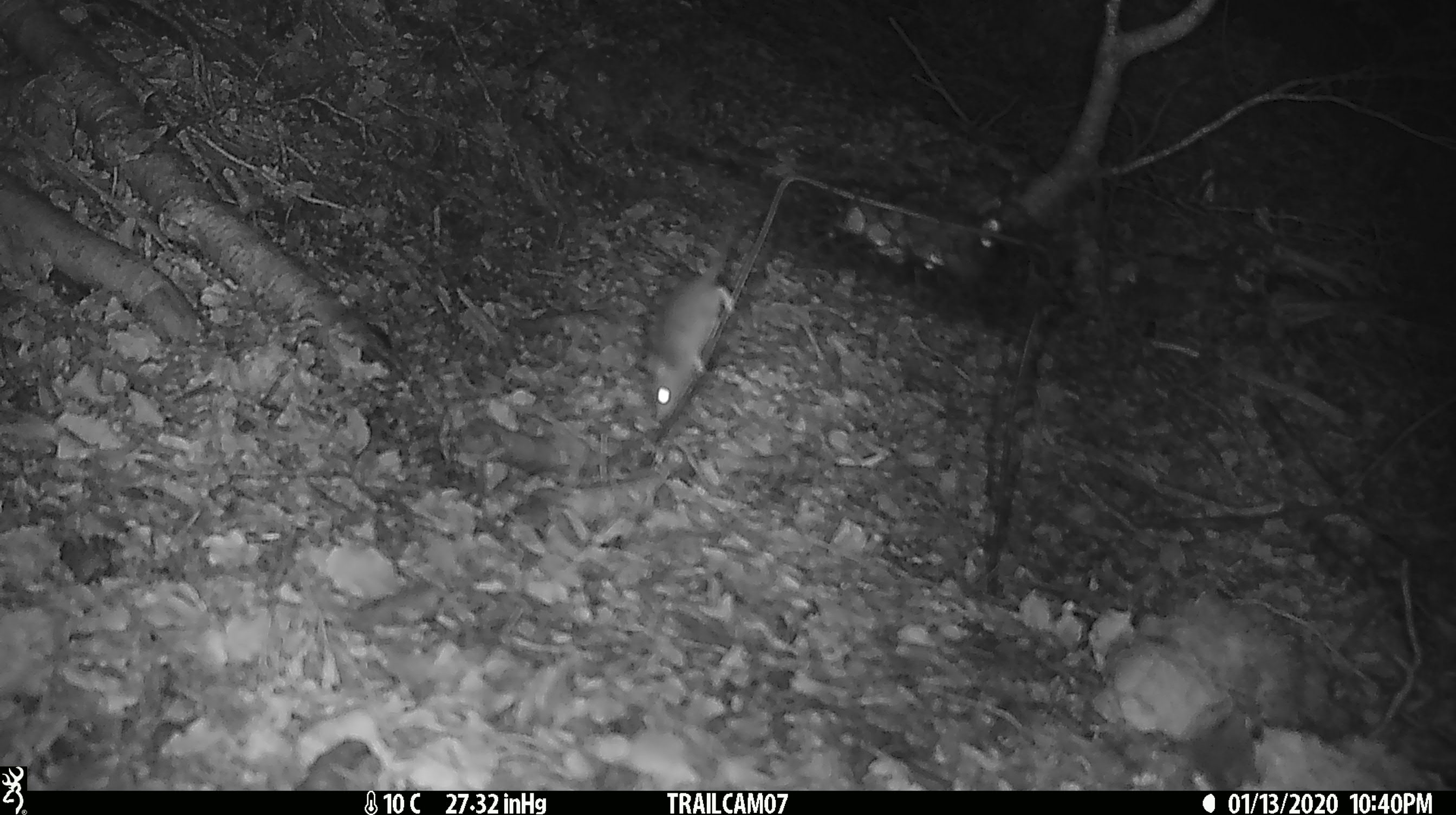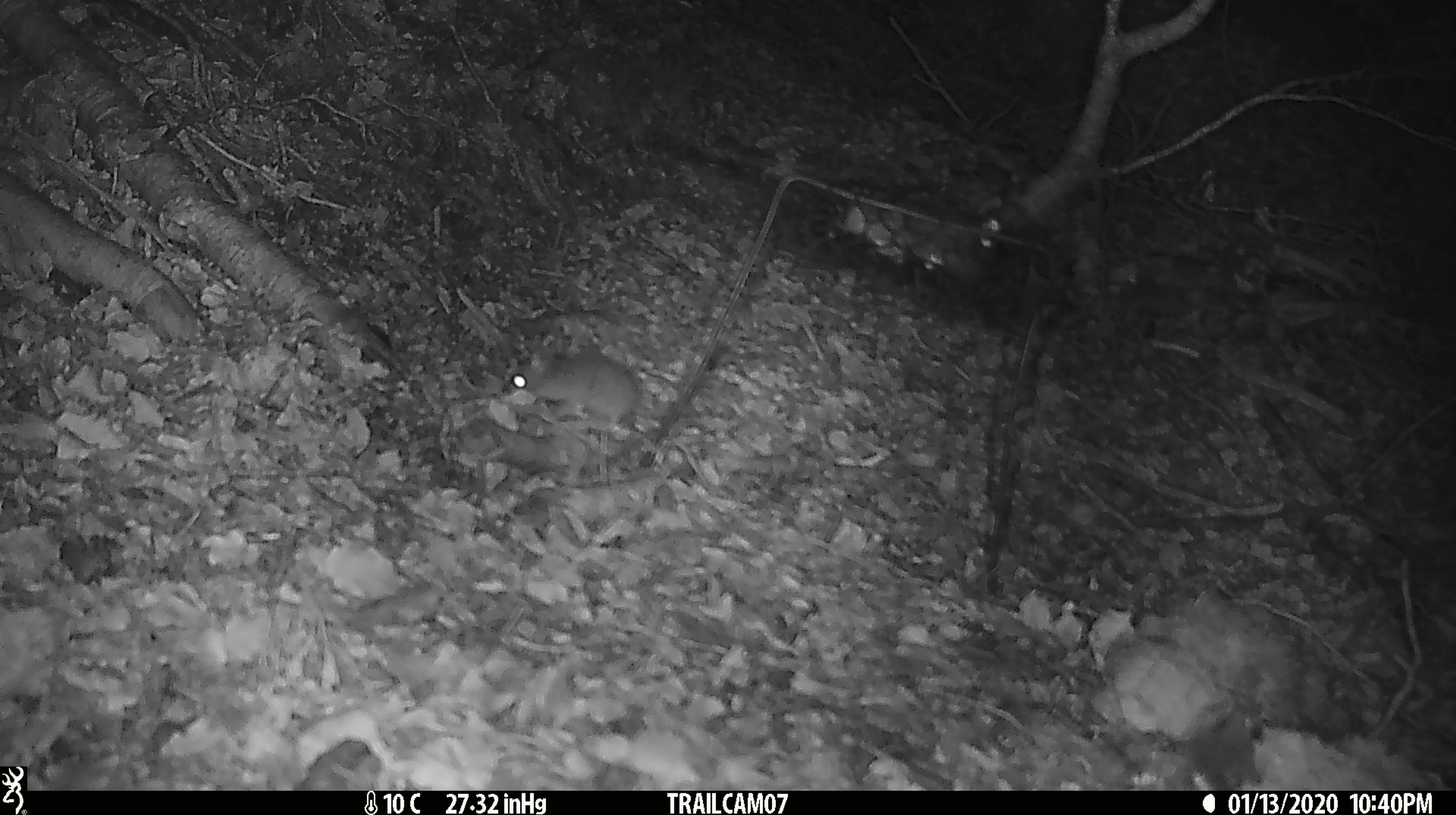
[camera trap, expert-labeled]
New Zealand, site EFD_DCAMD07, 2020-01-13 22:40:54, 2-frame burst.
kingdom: Animalia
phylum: Chordata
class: Mammalia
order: Rodentia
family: Muridae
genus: Mus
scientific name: Mus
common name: mouse